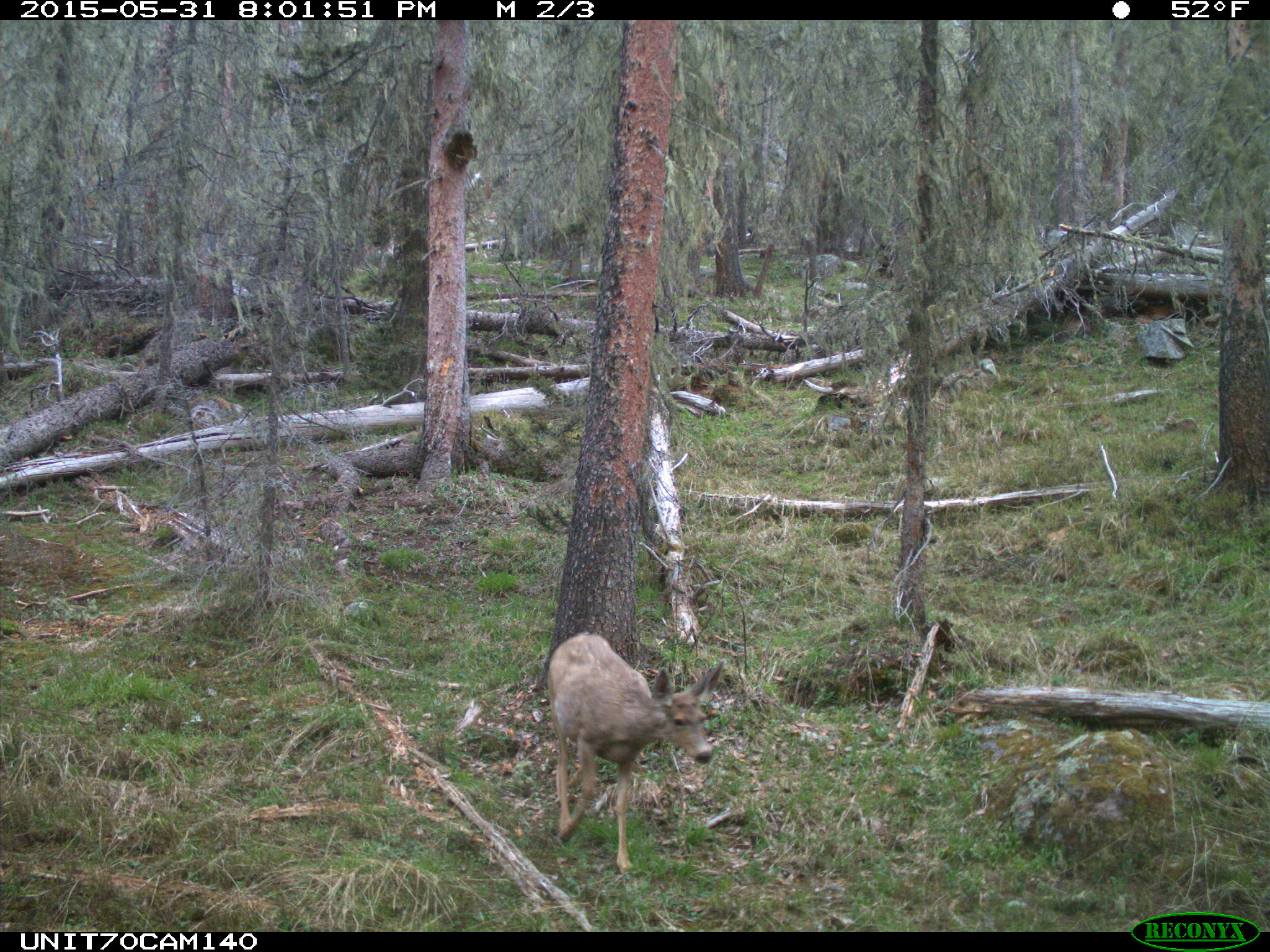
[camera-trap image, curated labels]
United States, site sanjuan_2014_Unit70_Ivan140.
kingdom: Animalia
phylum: Chordata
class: Mammalia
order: Artiodactyla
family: Cervidae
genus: Odocoileus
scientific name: Odocoileus hemionus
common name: mule deer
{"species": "Odocoileus hemionus (mule deer)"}